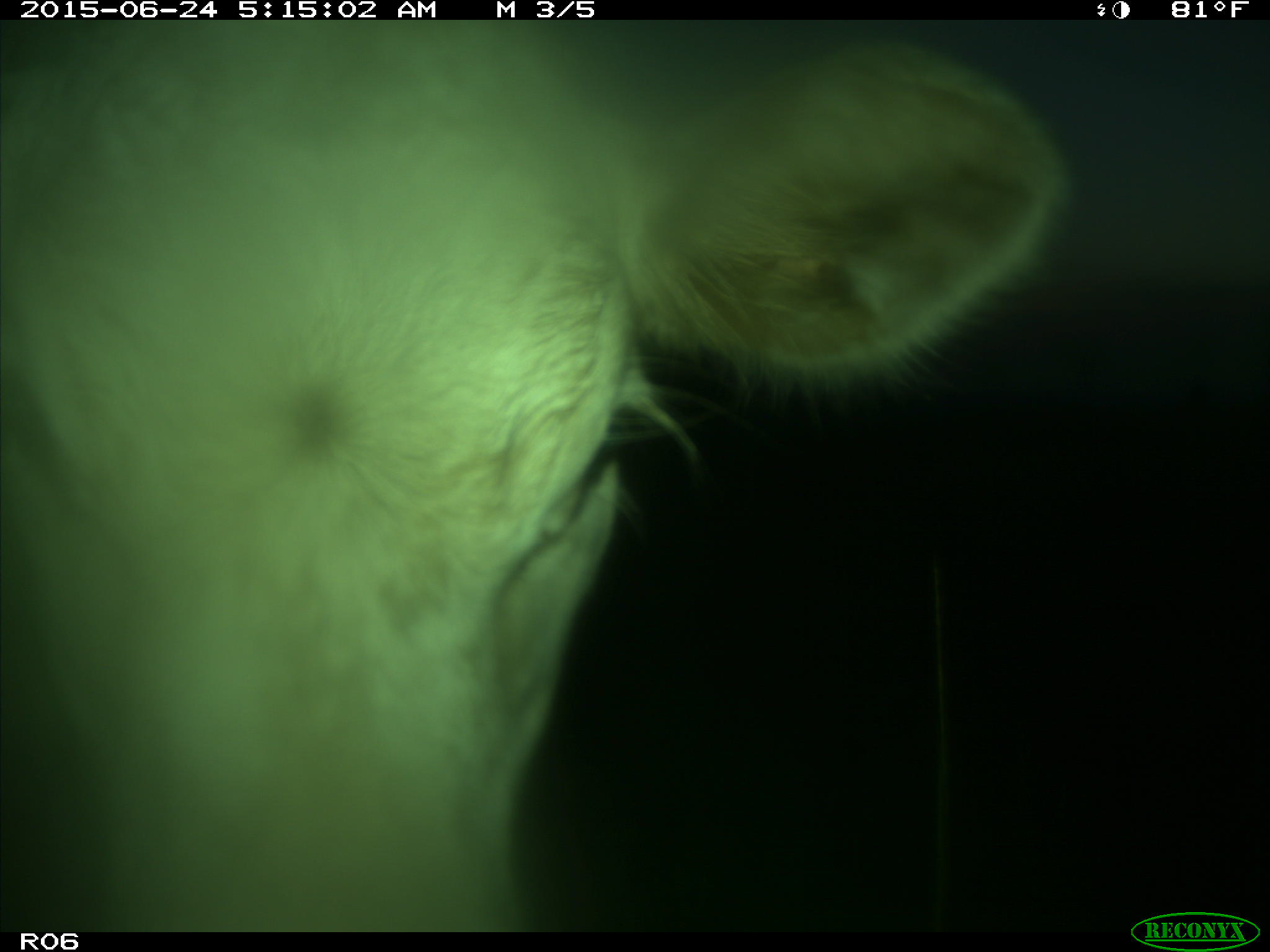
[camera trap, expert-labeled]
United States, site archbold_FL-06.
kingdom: Animalia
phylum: Chordata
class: Mammalia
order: Artiodactyla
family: Bovidae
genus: Bos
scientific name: Bos taurus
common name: domestic cow